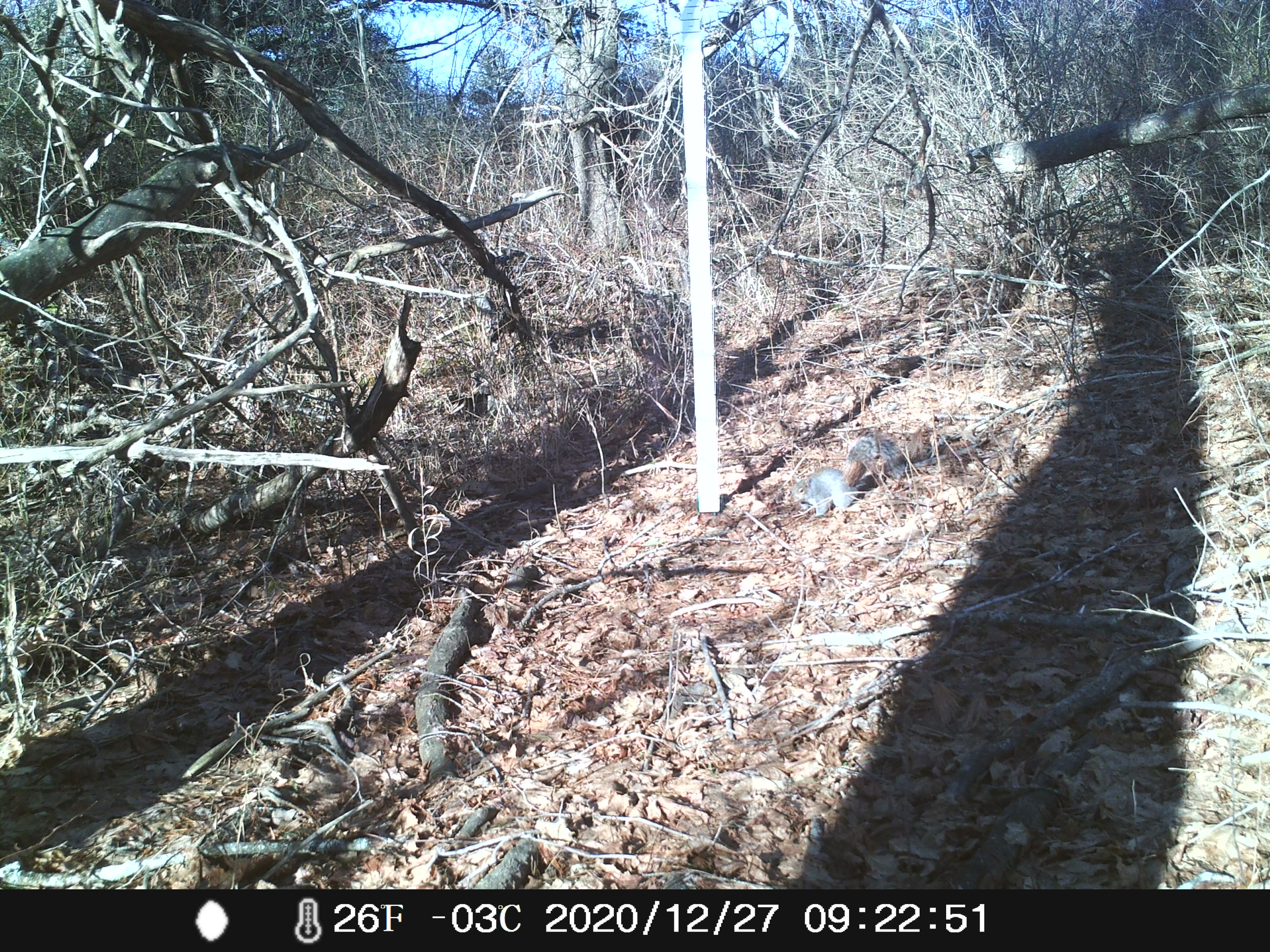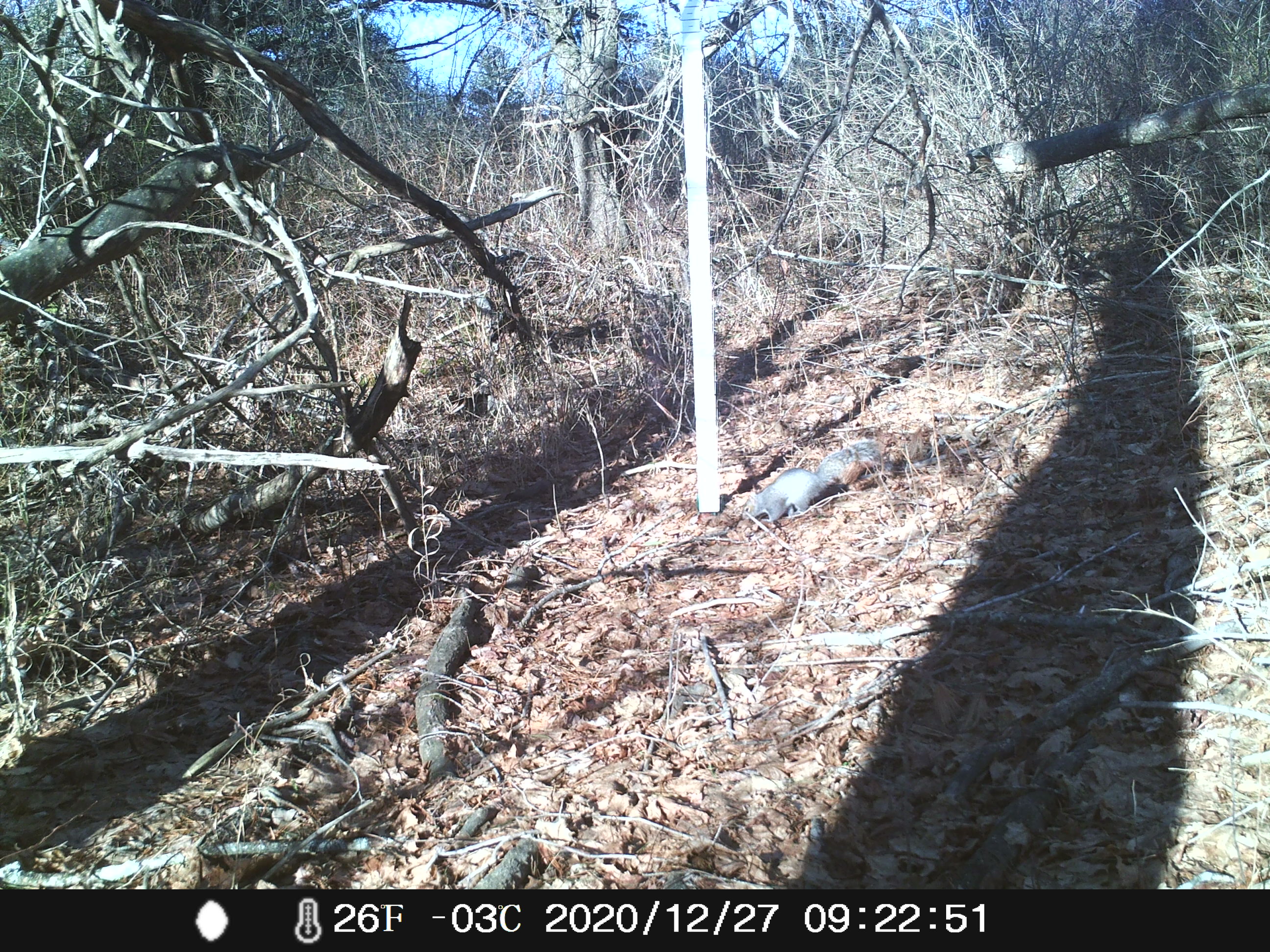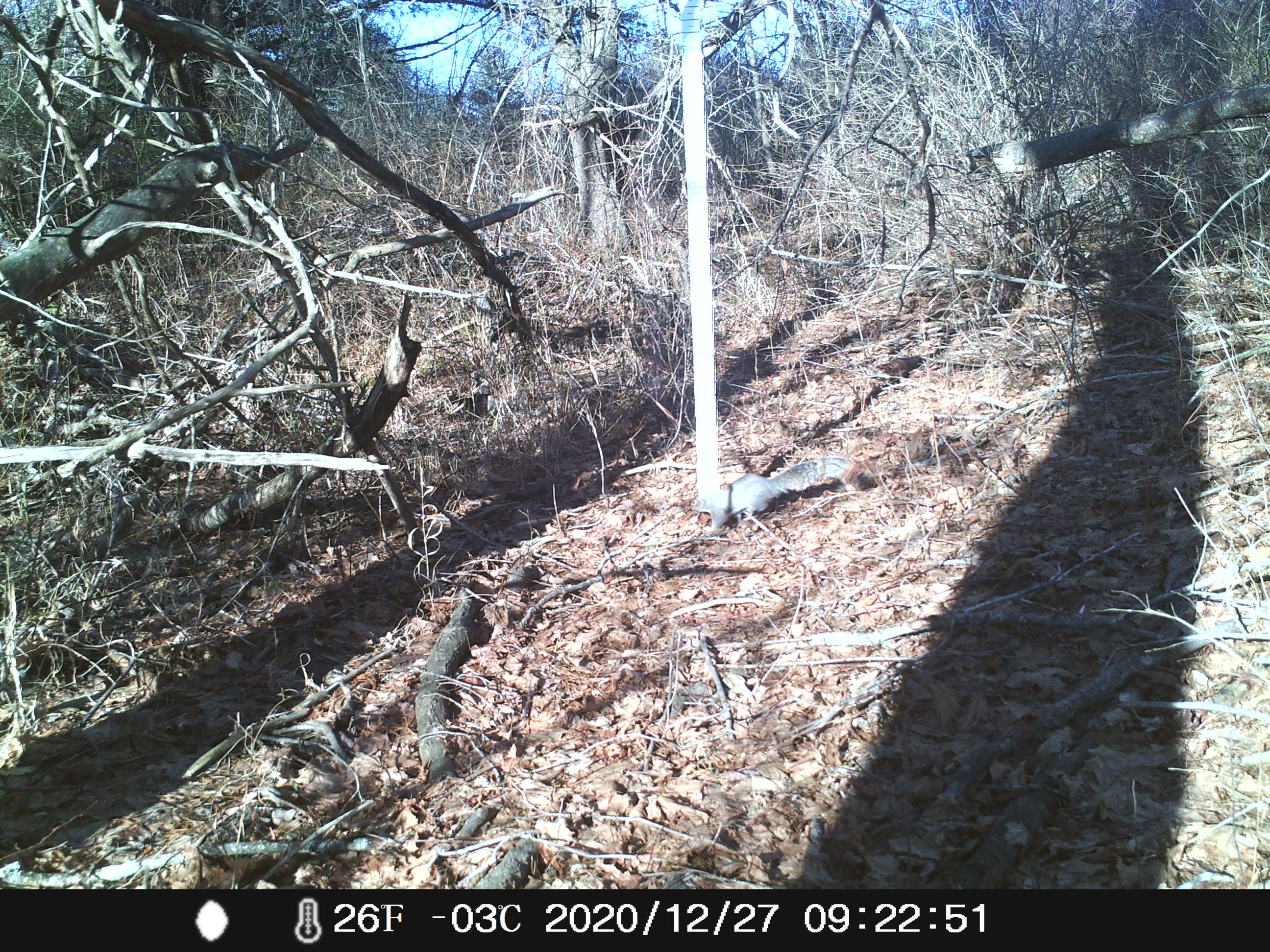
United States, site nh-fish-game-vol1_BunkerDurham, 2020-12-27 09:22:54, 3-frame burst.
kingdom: Animalia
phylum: Chordata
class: Mammalia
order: Rodentia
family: Sciuridae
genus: Sciurus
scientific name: Sciurus carolinensis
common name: gray squirrel